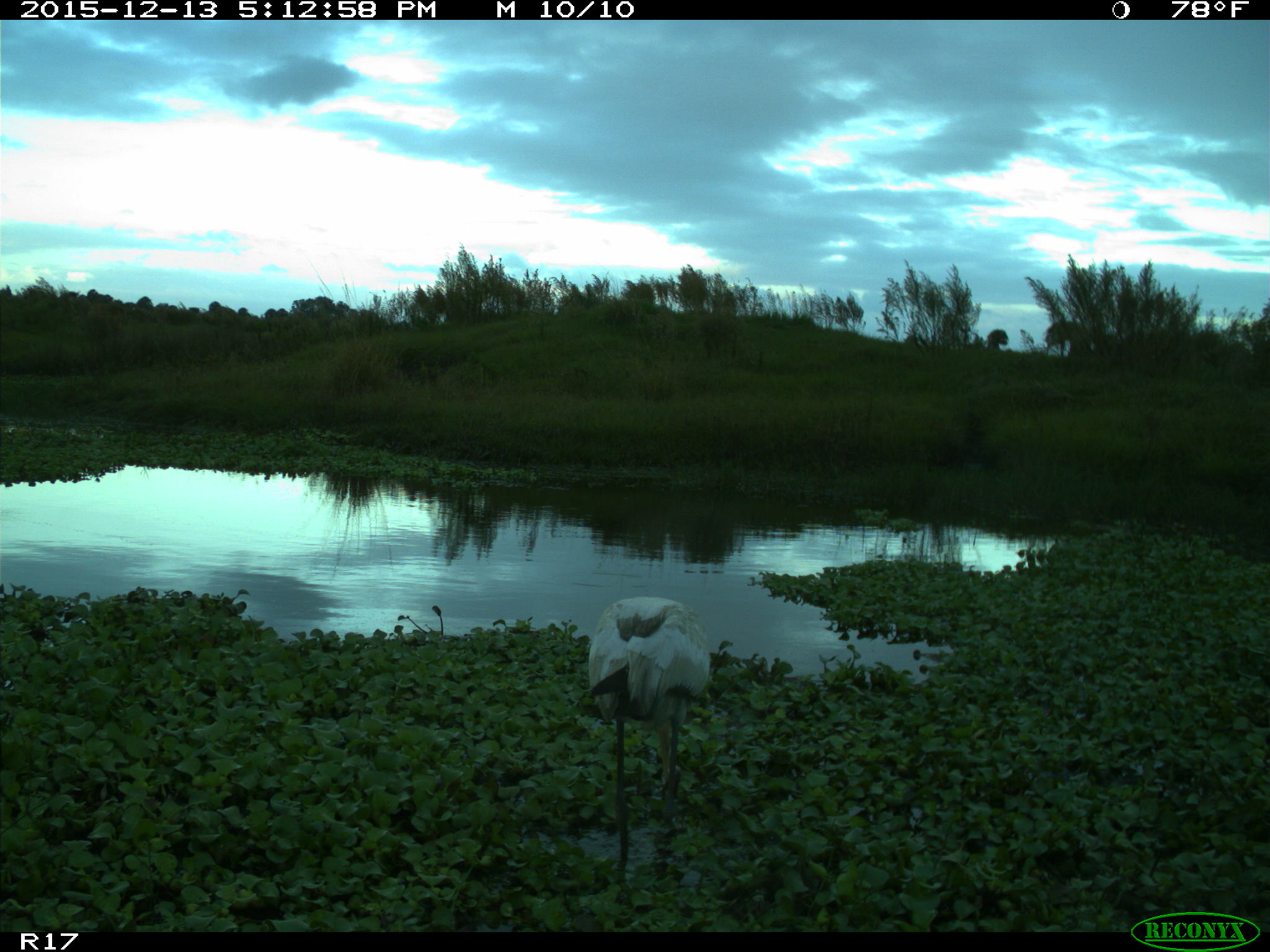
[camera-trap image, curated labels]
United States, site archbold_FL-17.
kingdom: Animalia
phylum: Chordata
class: Aves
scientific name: Aves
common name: birds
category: unidentified bird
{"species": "unidentified bird (birds) (Aves)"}